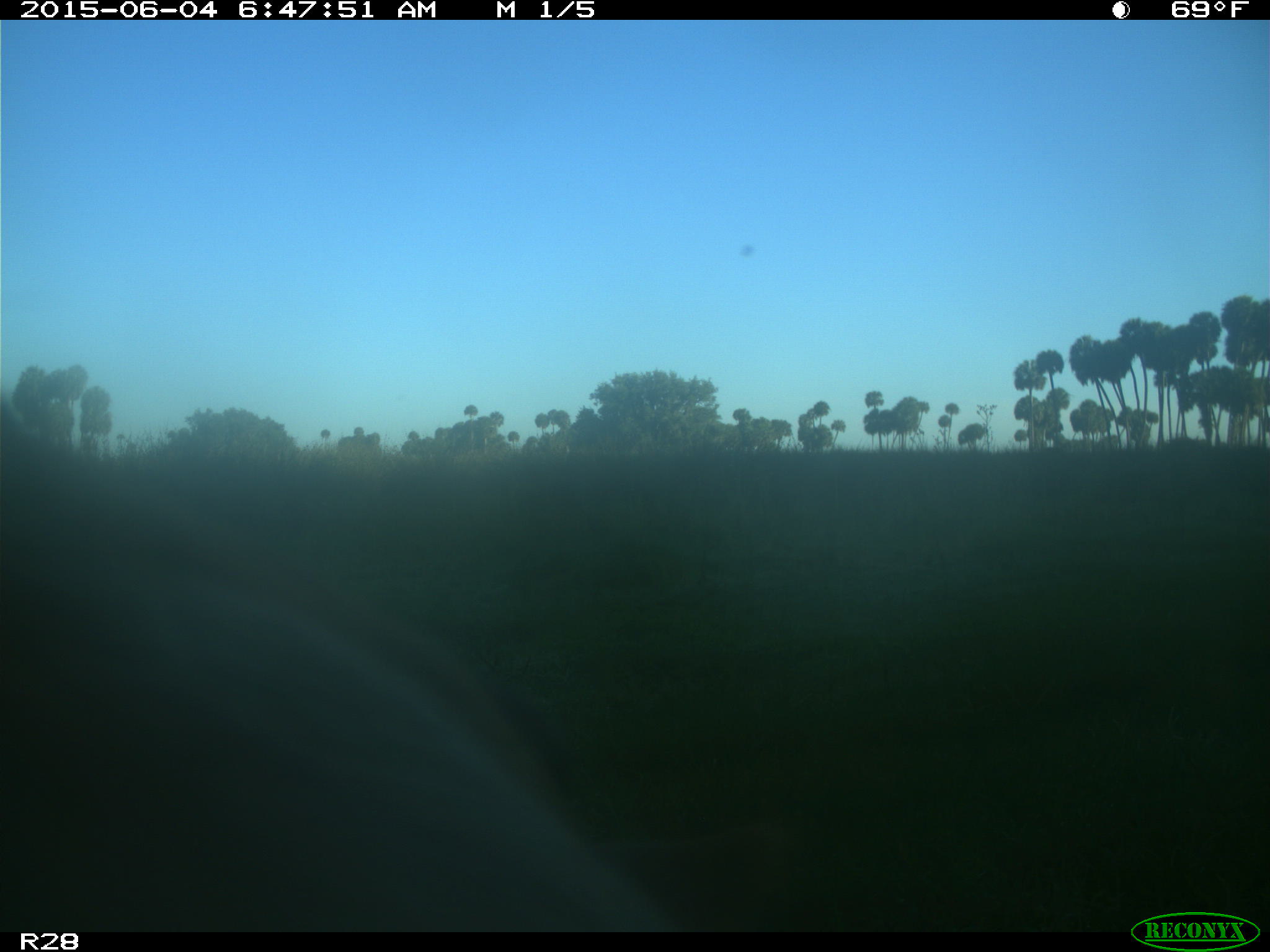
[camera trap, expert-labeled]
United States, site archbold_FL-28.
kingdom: Animalia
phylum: Chordata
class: Mammalia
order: Artiodactyla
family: Bovidae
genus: Bos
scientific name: Bos taurus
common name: domestic cow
Bos taurus (domestic cow).